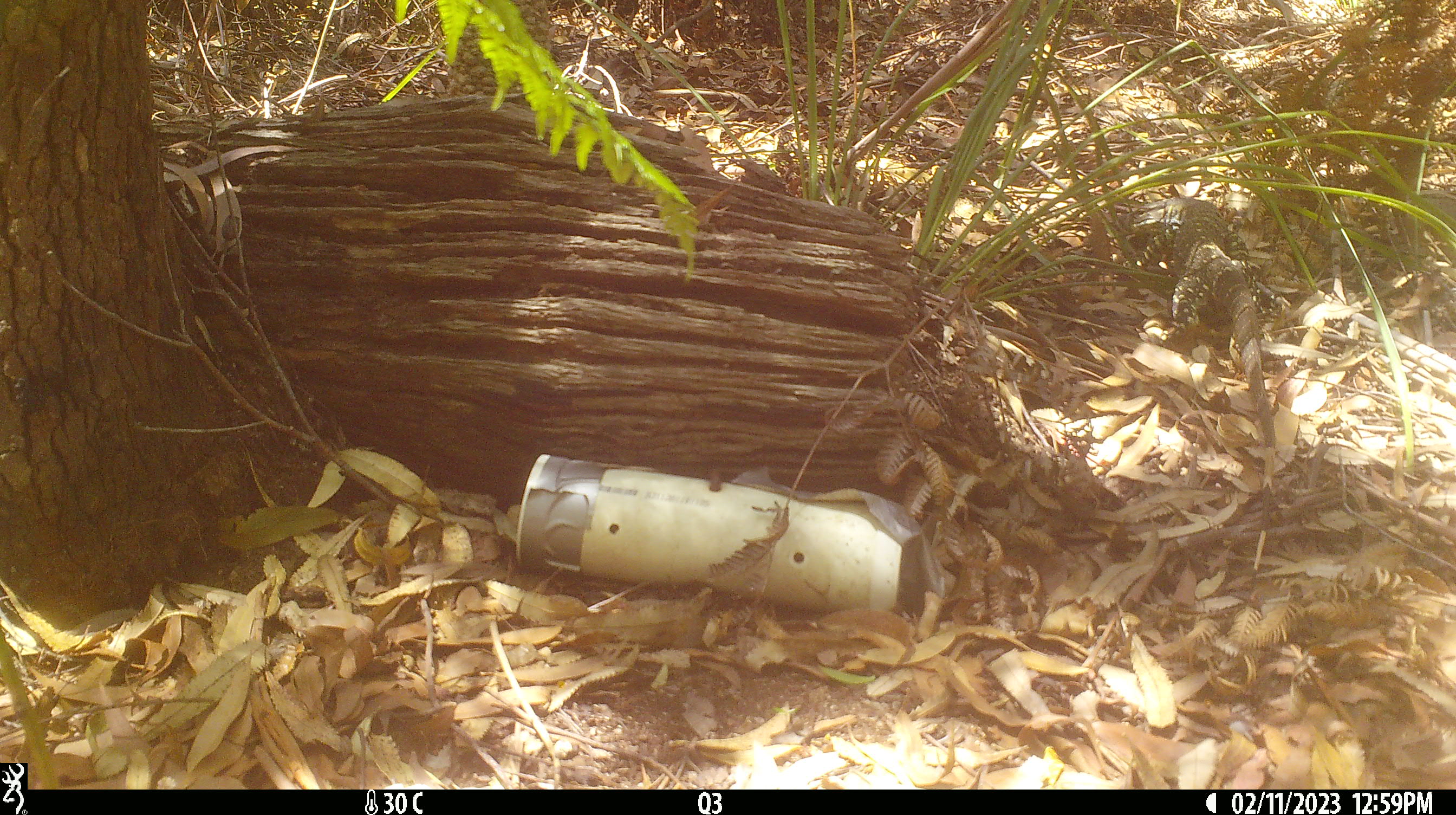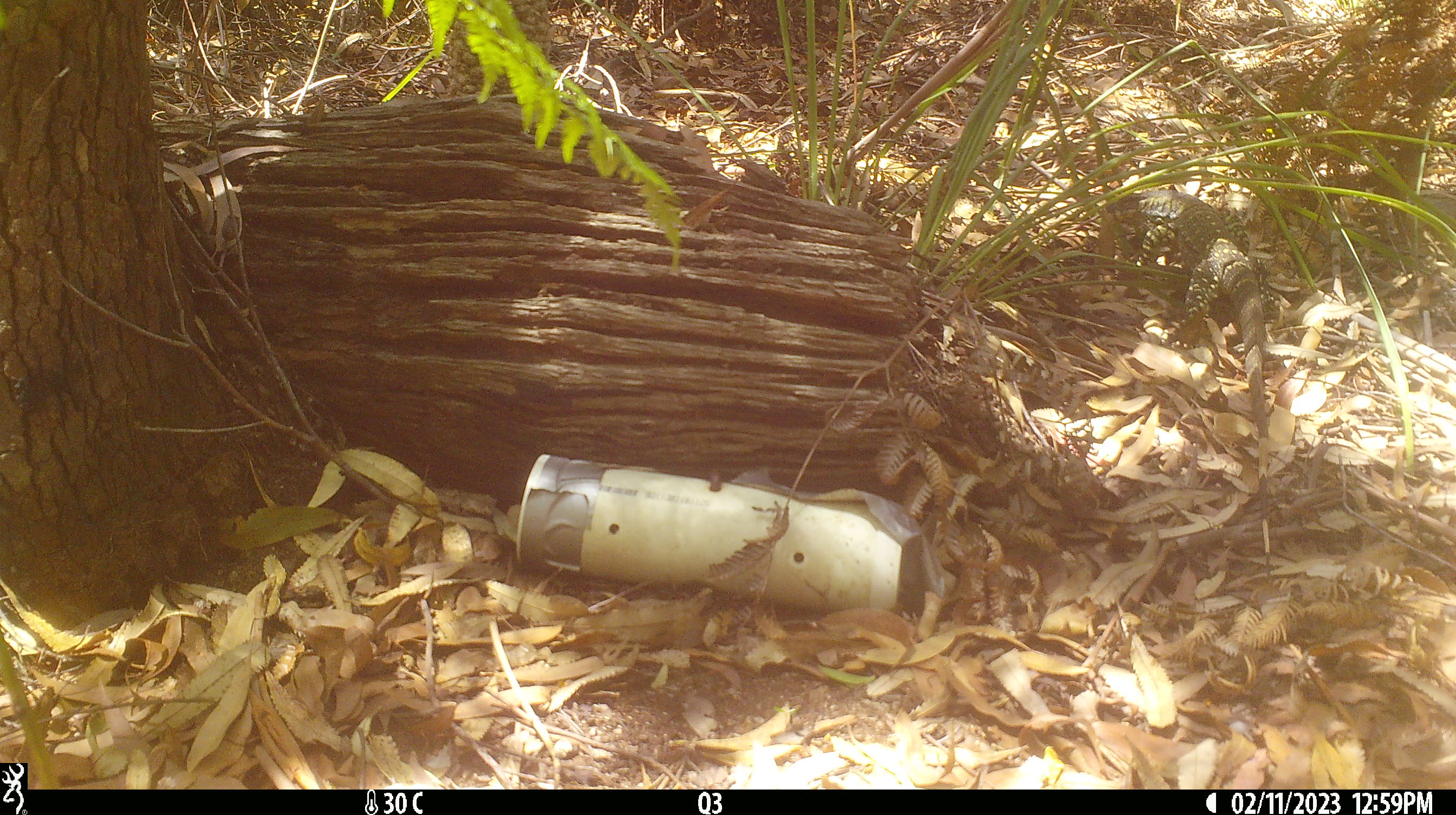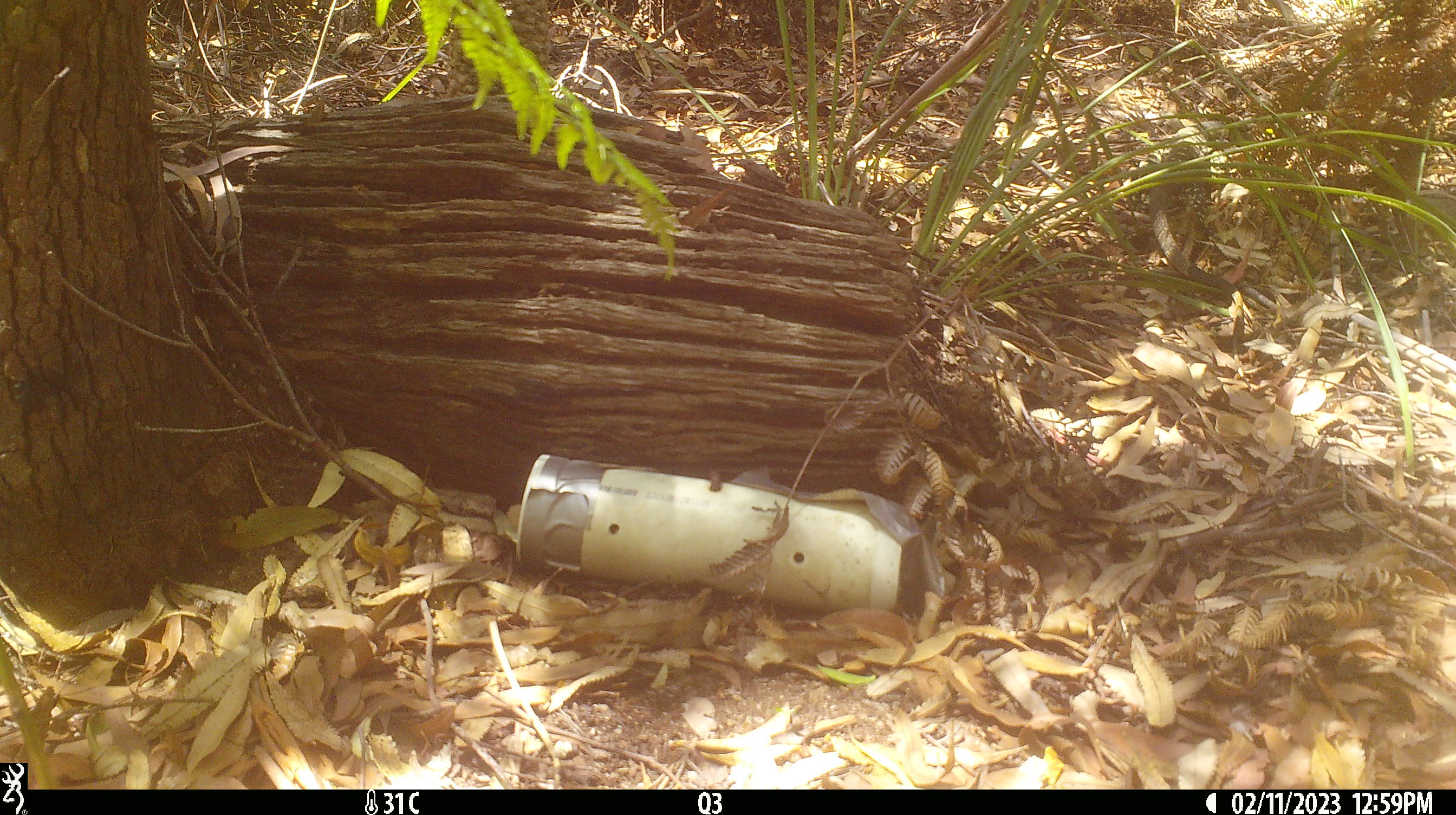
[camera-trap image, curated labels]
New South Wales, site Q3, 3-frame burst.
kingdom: Animalia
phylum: Chordata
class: Reptilia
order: Squamata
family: Varanidae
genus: Varanus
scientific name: Varanus varius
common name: lace monitor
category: goanna